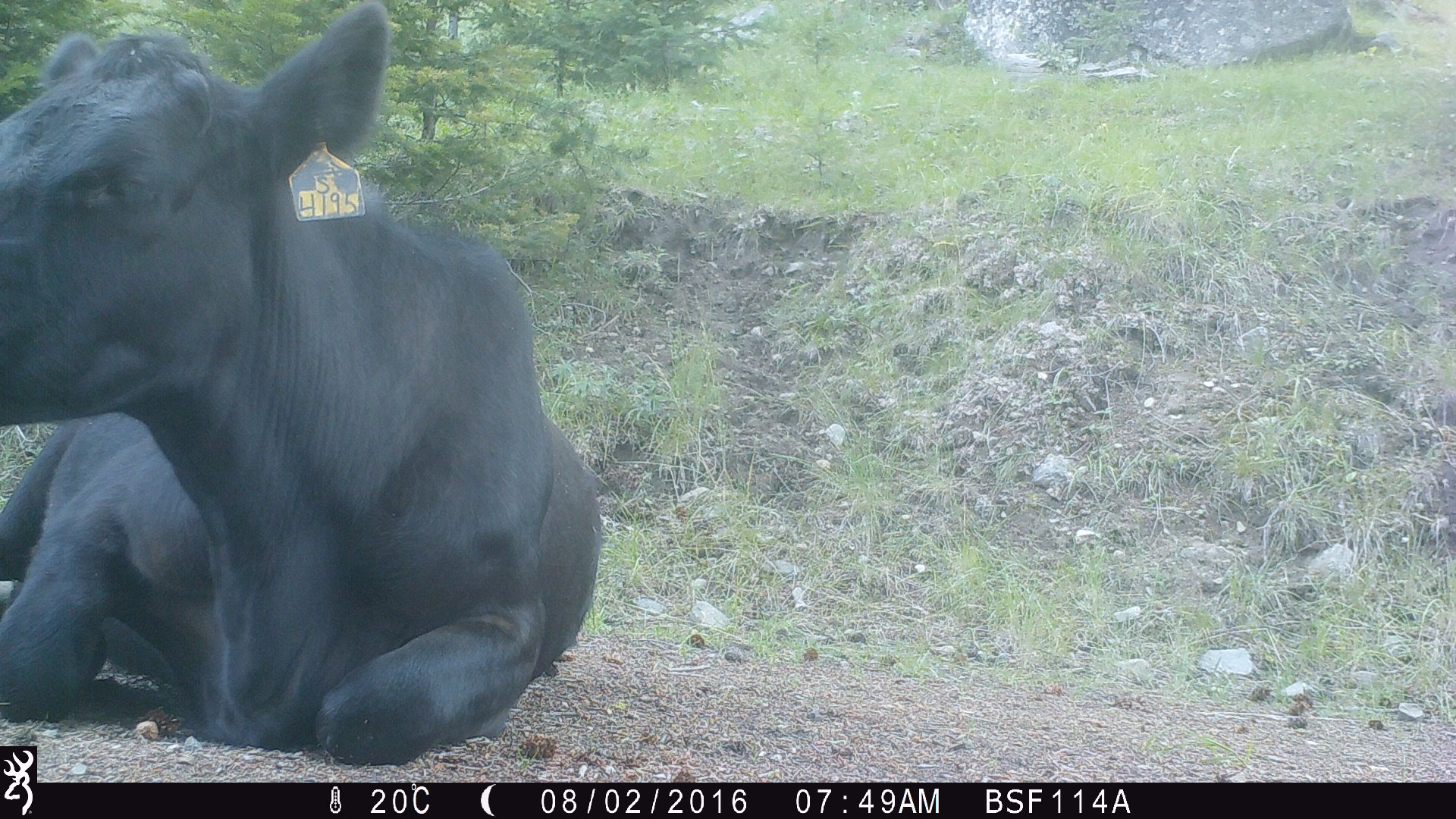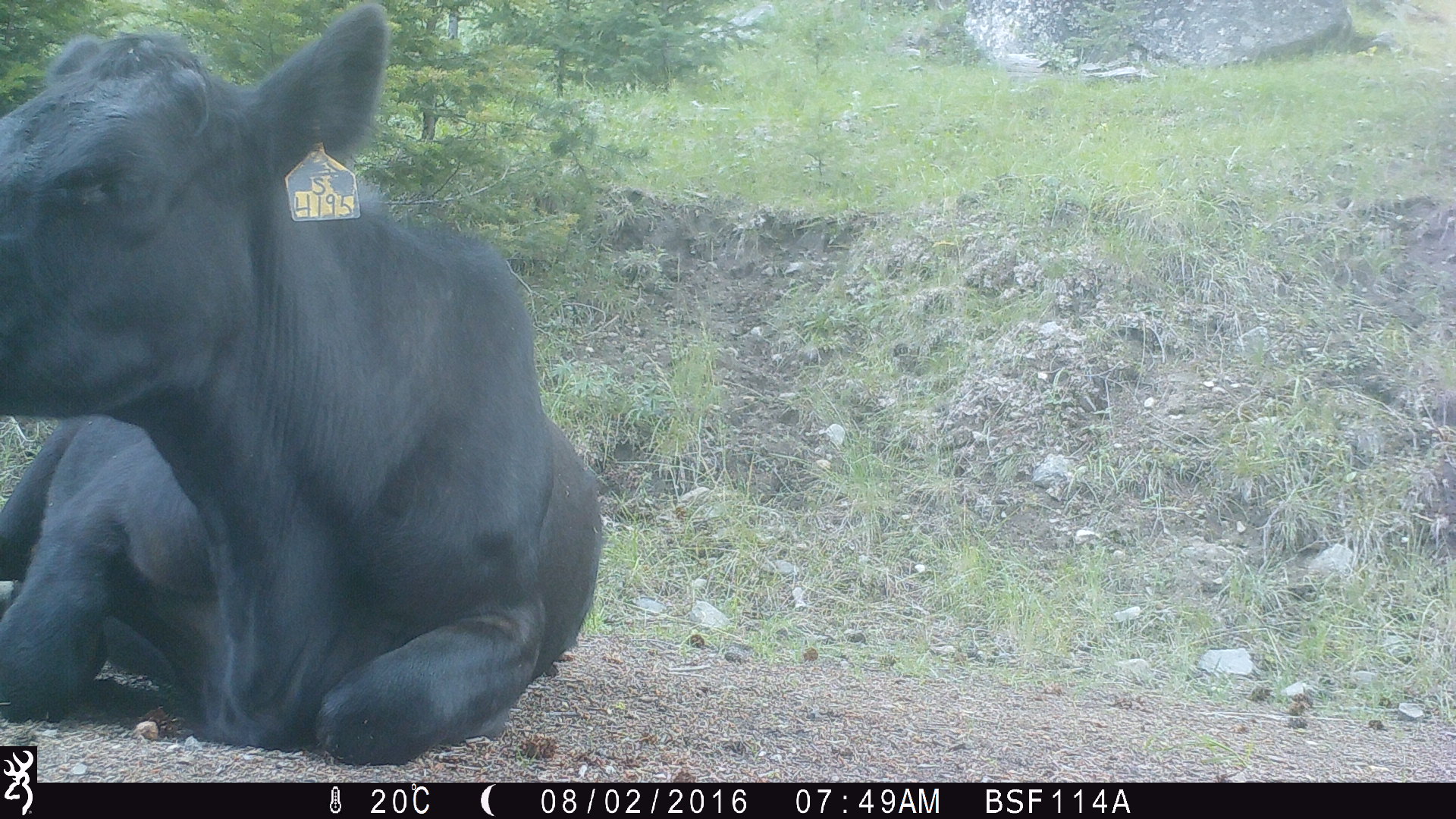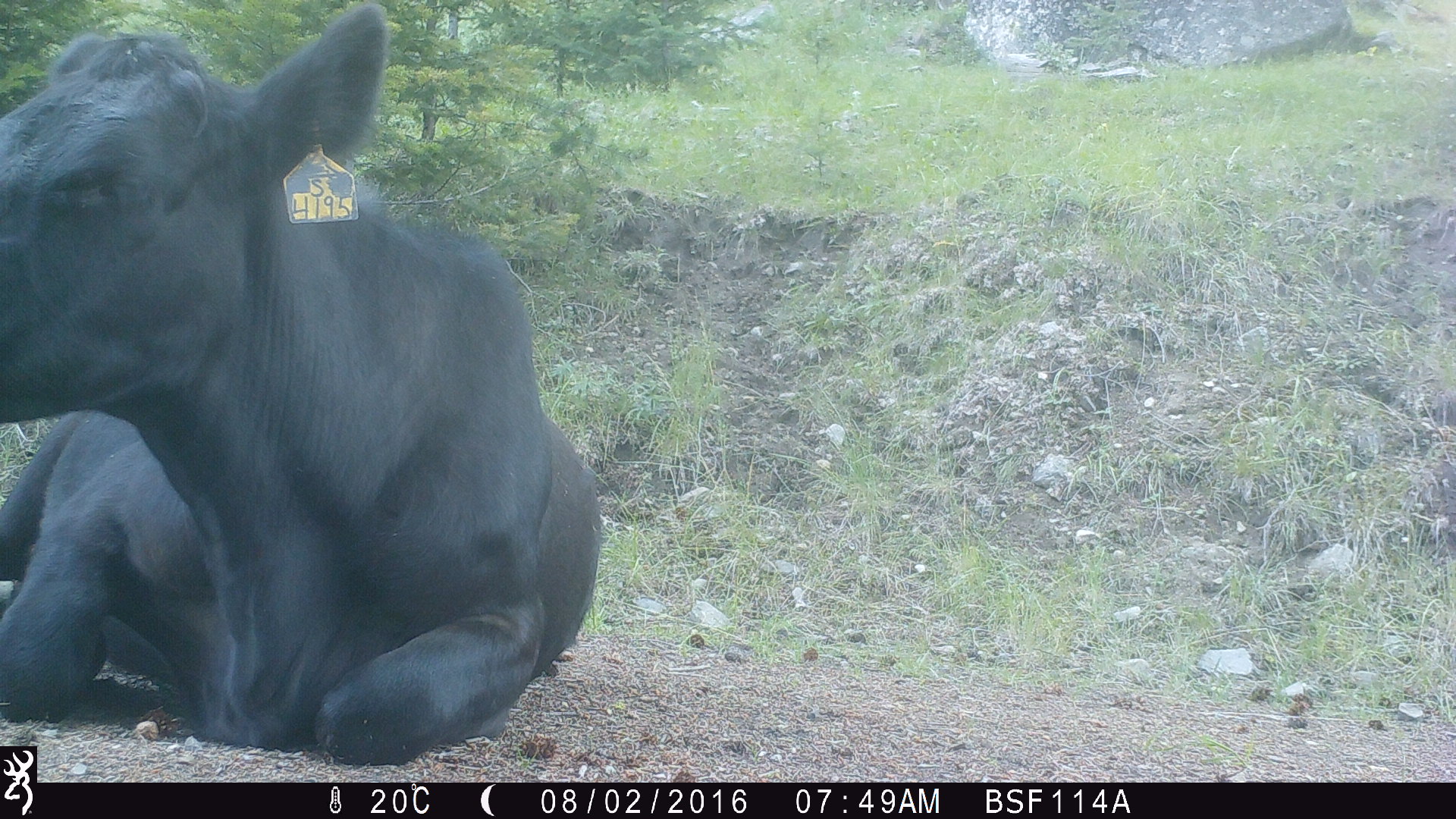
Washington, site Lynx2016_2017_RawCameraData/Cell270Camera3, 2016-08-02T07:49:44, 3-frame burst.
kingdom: Animalia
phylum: Chordata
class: Mammalia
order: Artiodactyla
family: Bovidae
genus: Bos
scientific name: Bos taurus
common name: domestic cattle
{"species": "domestic cattle (Bos taurus)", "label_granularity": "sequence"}